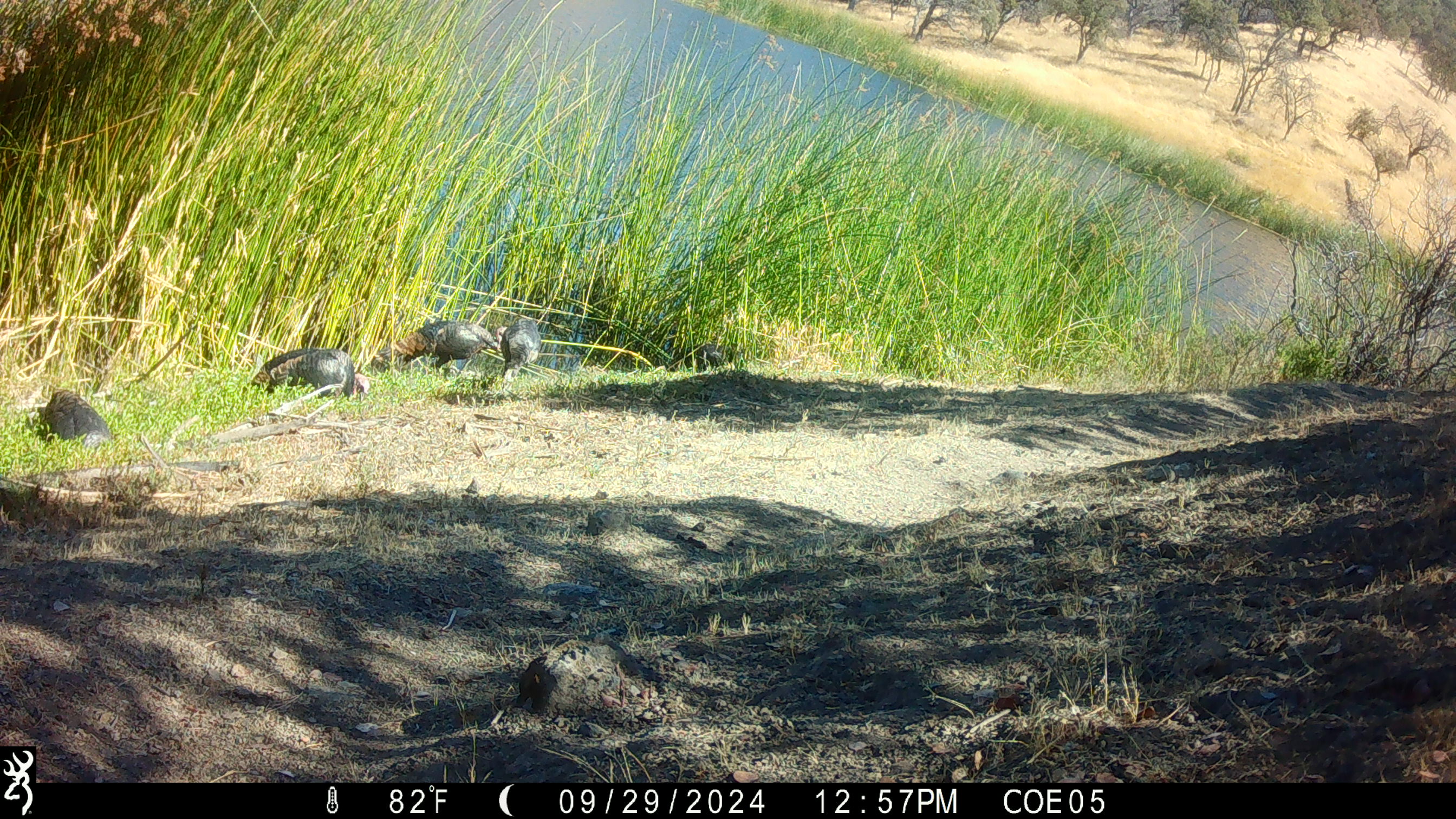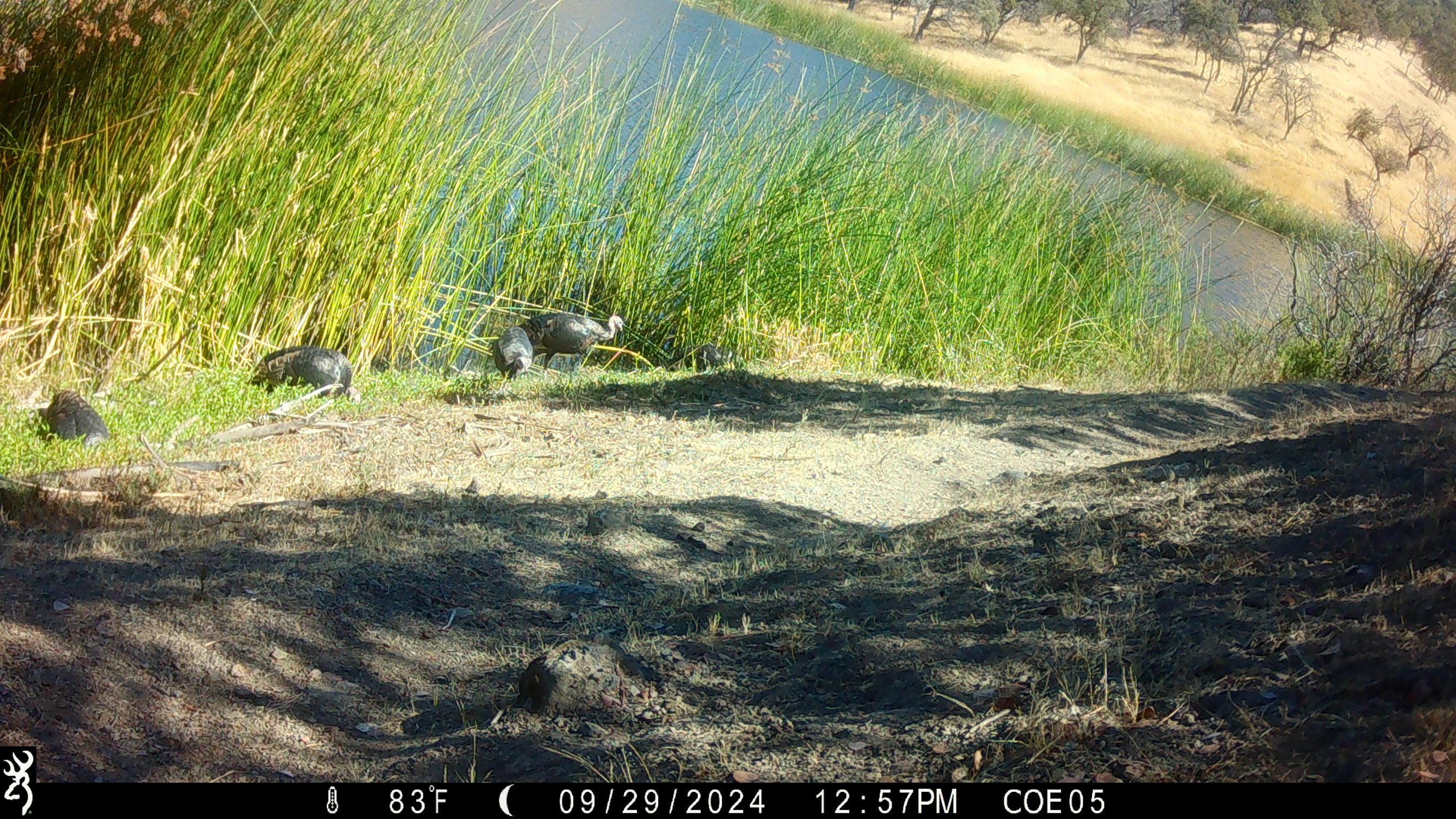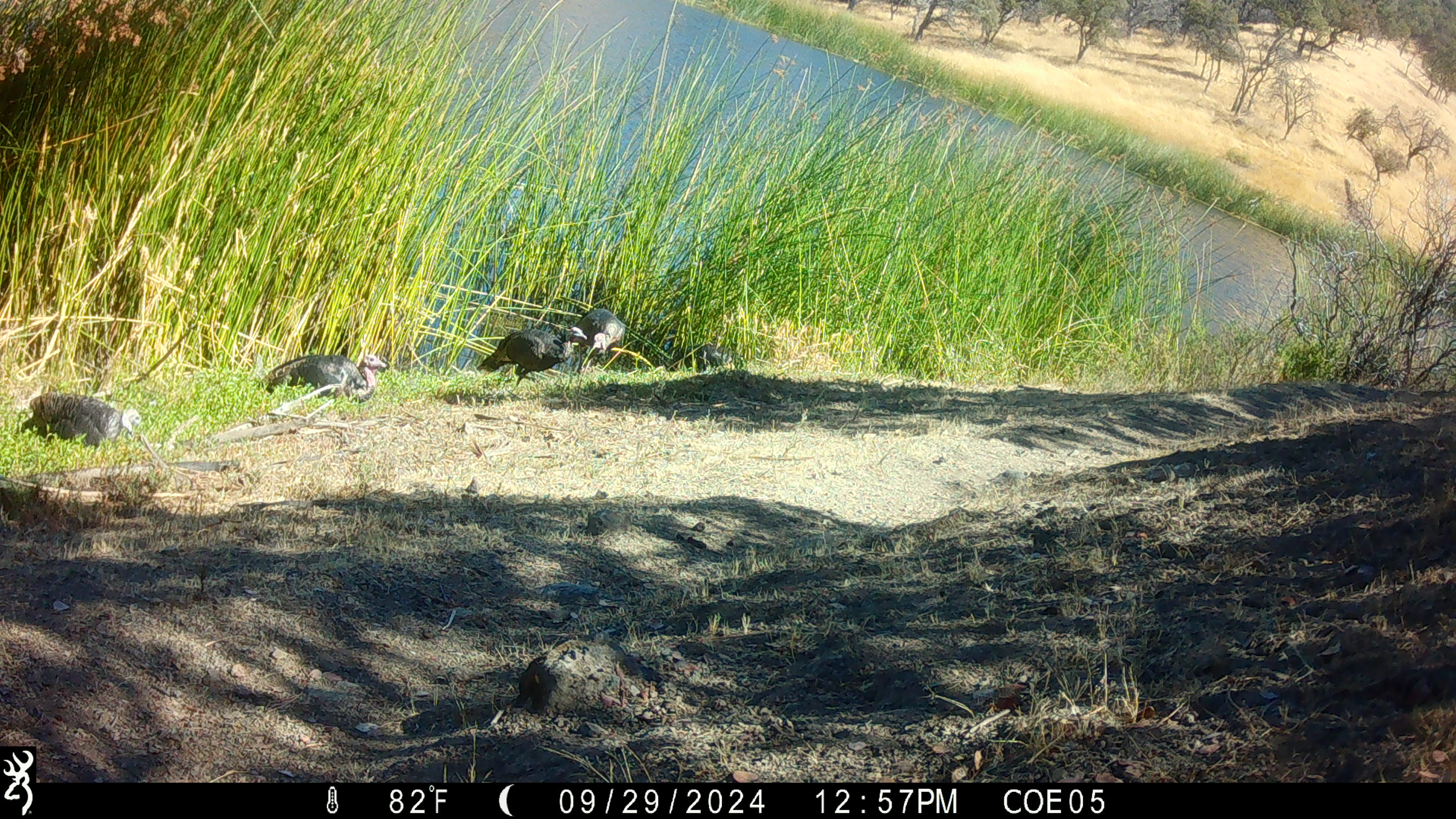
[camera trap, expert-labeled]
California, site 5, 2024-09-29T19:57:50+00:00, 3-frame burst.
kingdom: Animalia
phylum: Chordata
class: Aves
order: Galliformes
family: Phasianidae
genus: Meleagris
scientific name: Meleagris gallopavo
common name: turkey